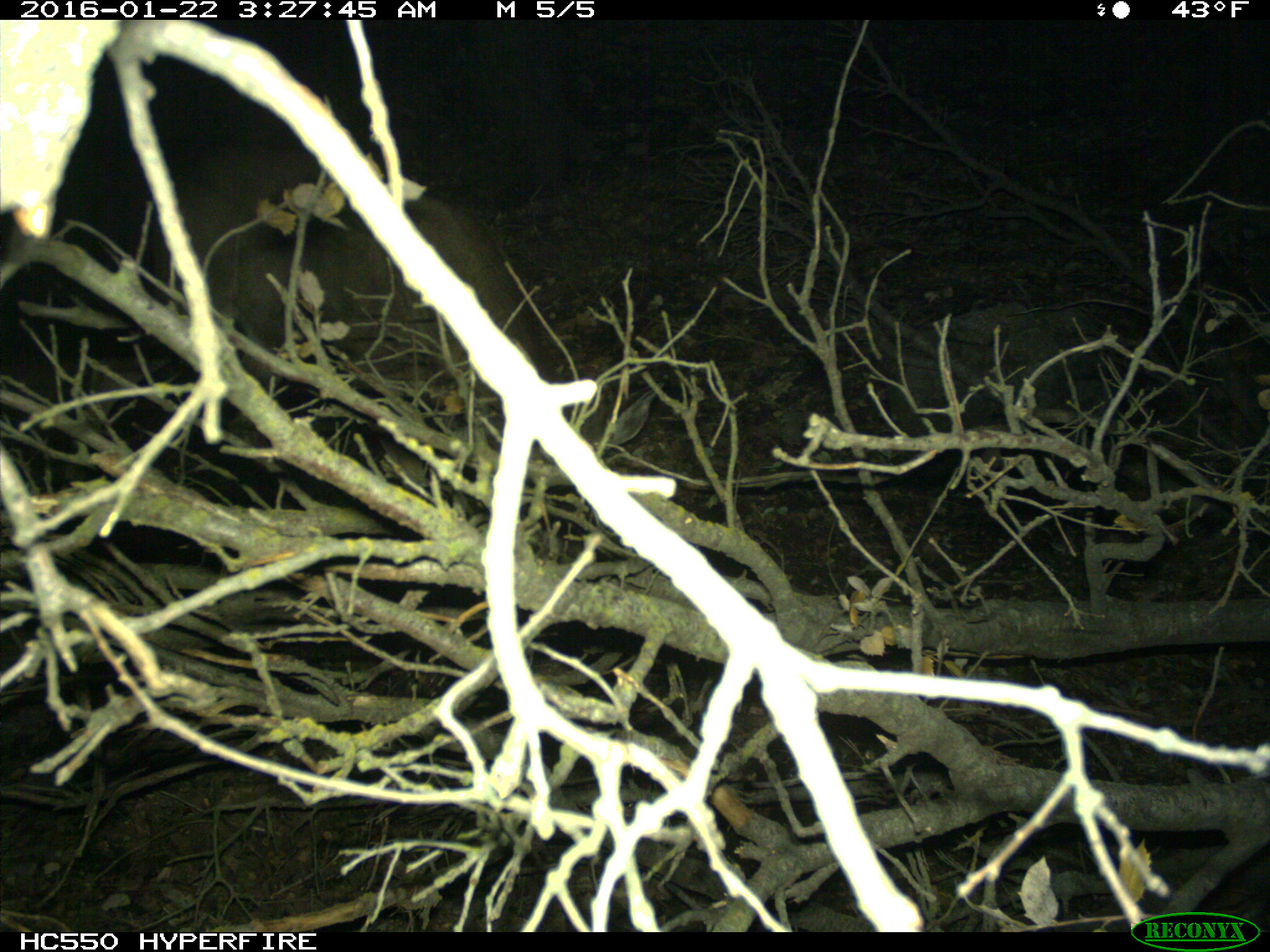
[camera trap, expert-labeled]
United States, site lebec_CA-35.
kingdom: Animalia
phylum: Chordata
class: Mammalia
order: Artiodactyla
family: Cervidae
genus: Odocoileus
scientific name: Odocoileus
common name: deer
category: unidentified deer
Unidentified deer (deer) (Odocoileus).